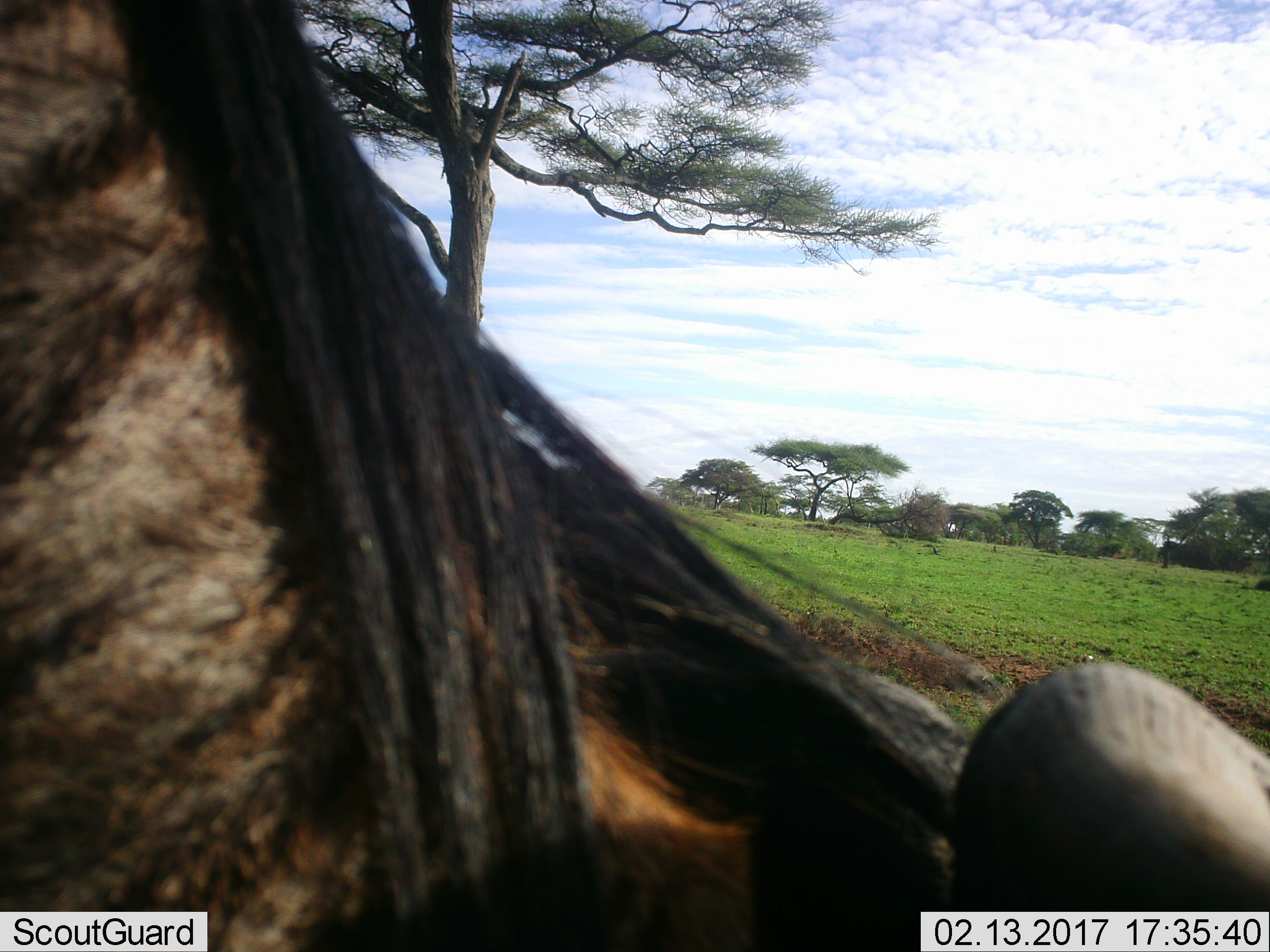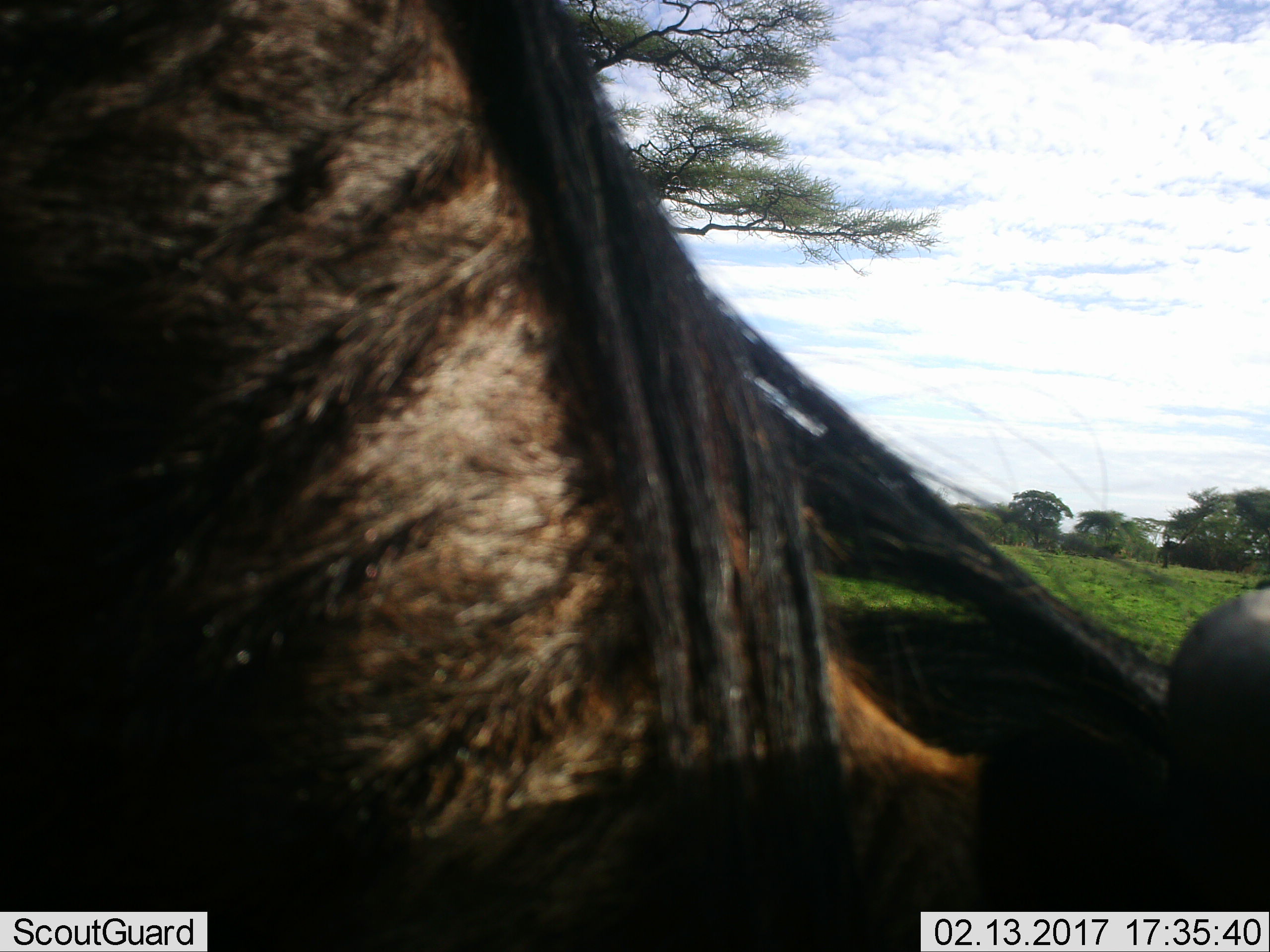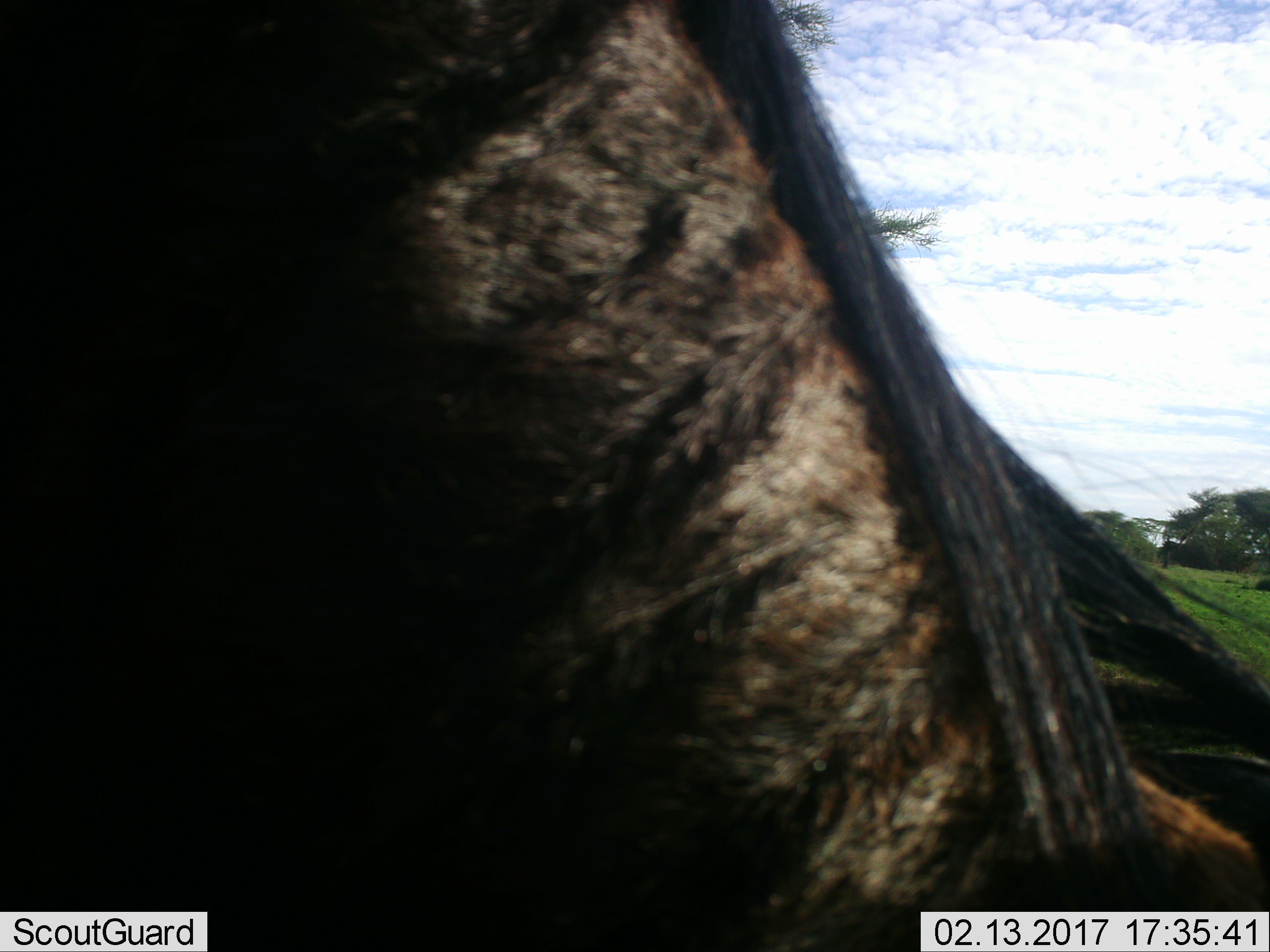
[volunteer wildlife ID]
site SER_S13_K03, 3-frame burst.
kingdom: Animalia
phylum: Chordata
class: Mammalia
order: Artiodactyla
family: Bovidae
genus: Connochaetes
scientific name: Connochaetes taurinus taurinus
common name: blue wildebeest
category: wildebeestblue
Wildebeestblue (blue wildebeest) (Connochaetes taurinus taurinus), count 1. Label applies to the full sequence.